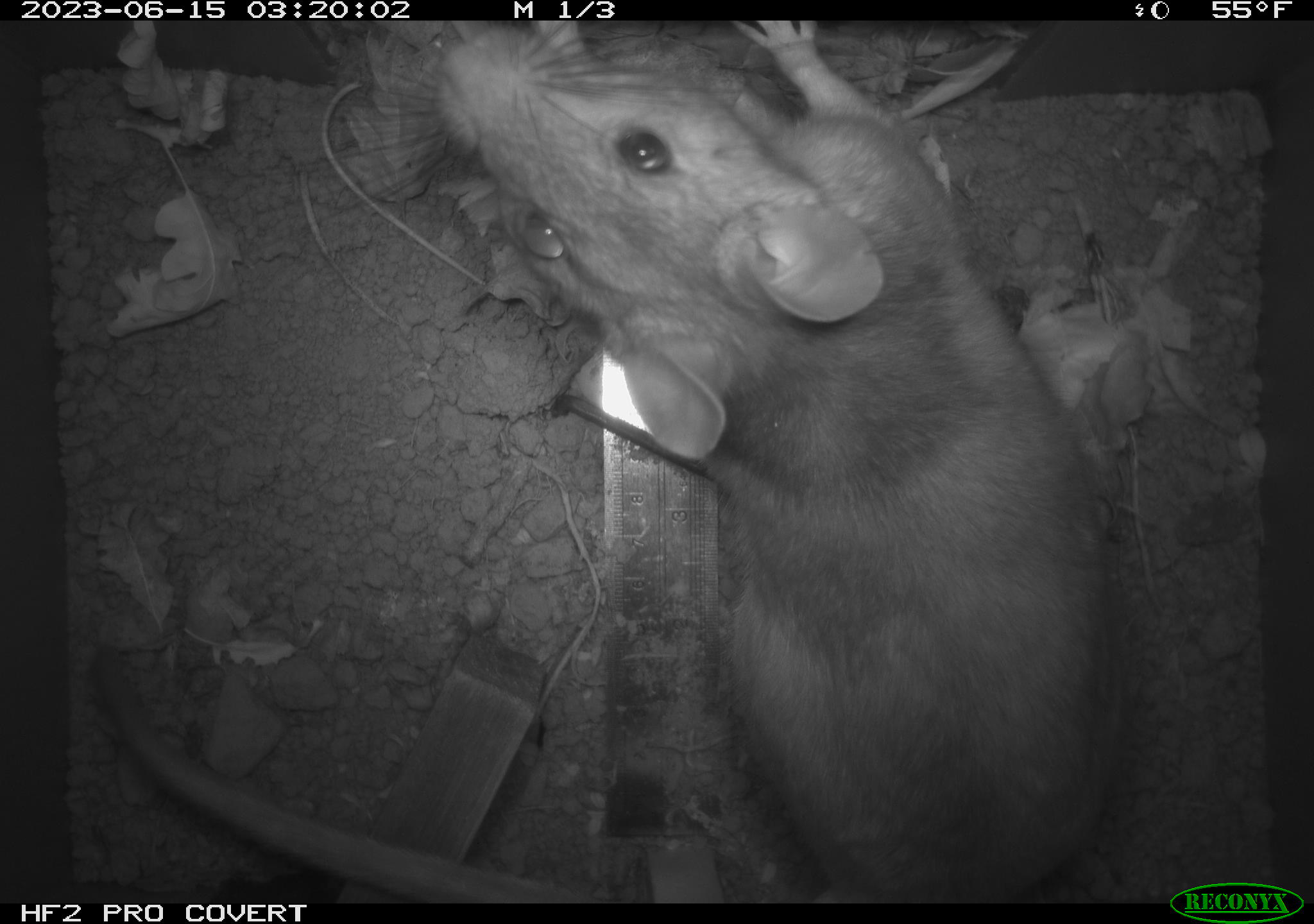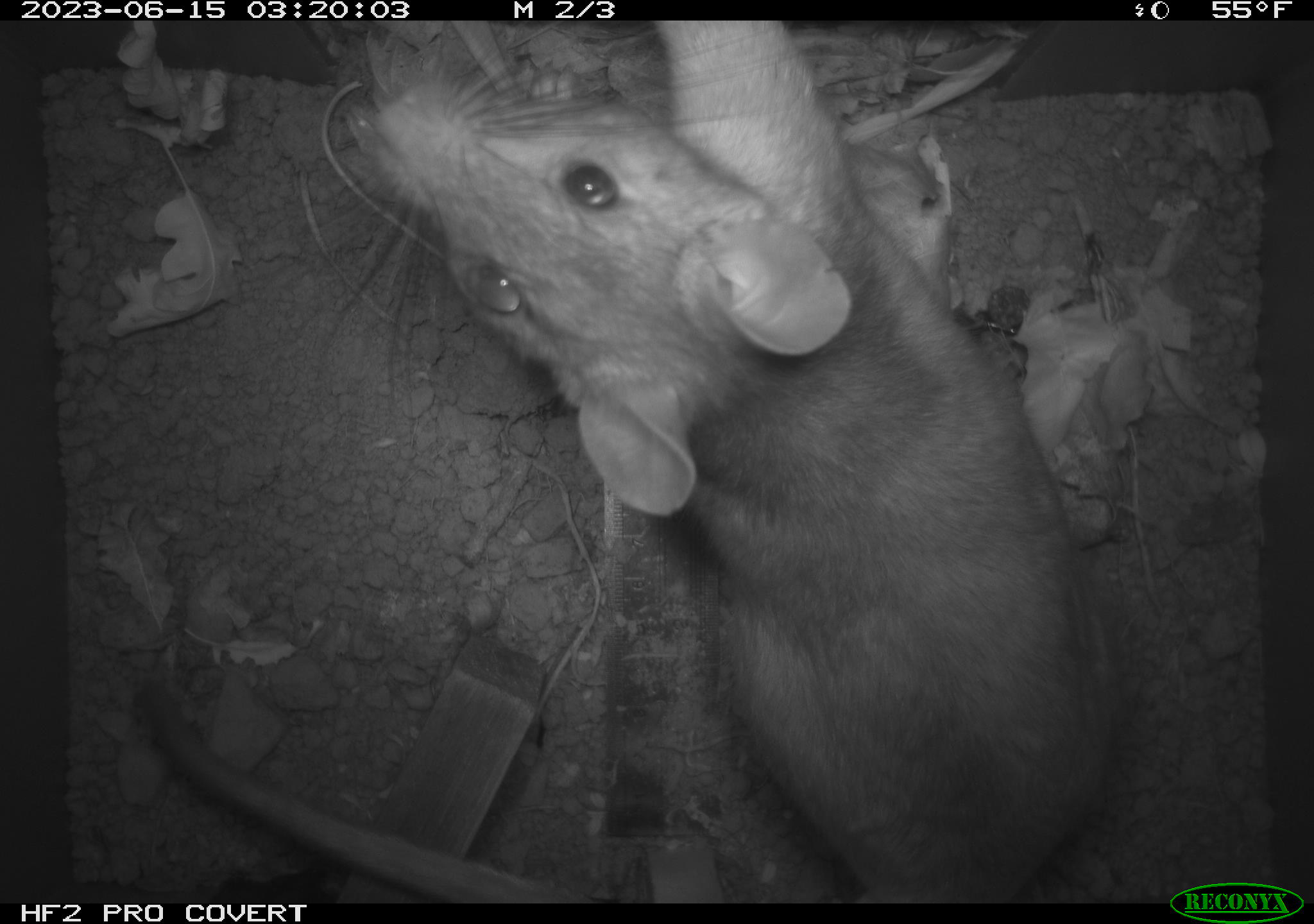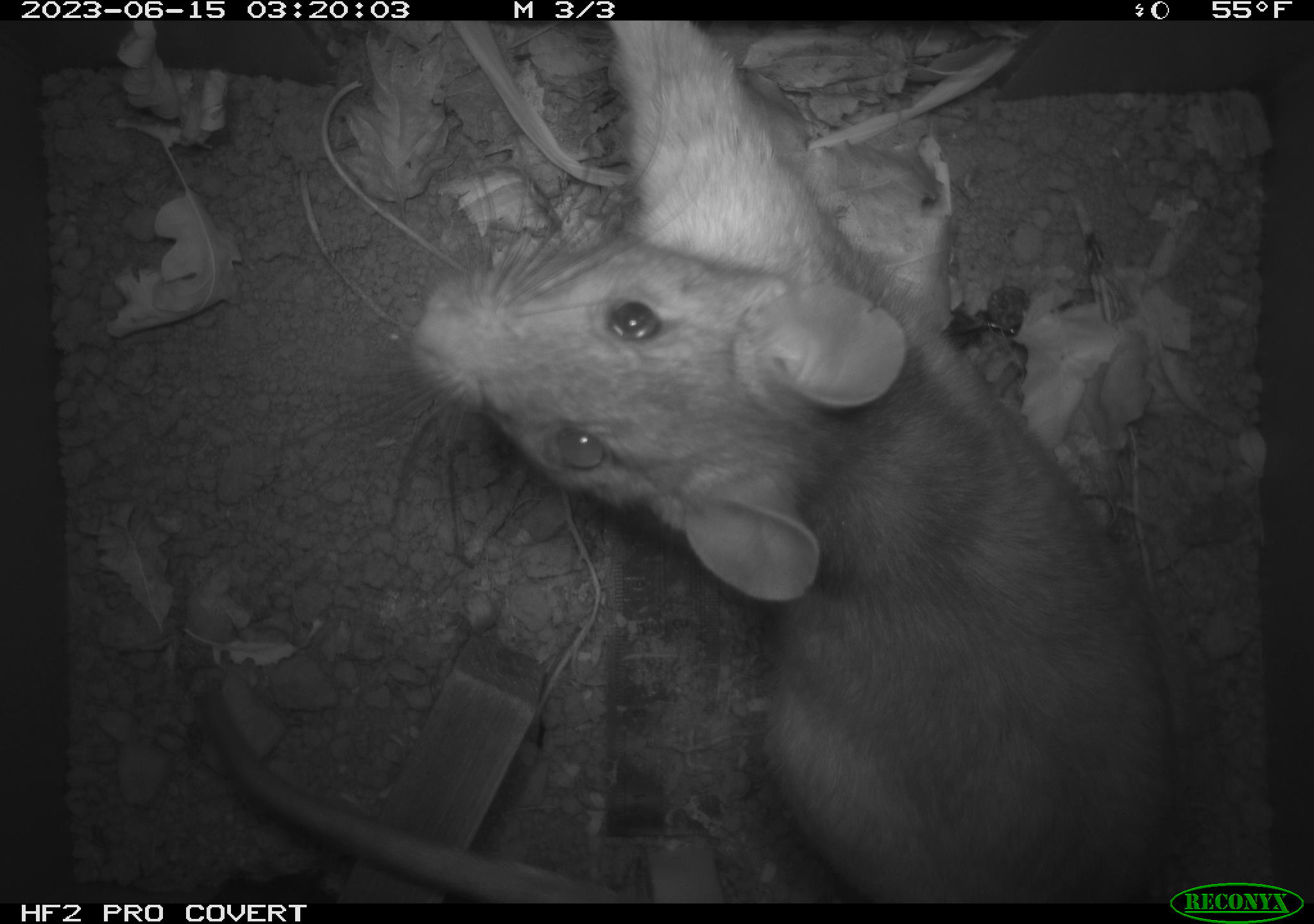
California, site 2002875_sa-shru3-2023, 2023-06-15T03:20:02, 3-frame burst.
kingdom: Animalia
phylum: Chordata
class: Mammalia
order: Rodentia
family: Cricetidae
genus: Neotoma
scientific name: Neotoma fuscipes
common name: dusky-footed woodrat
Dusky-footed woodrat (Neotoma fuscipes).